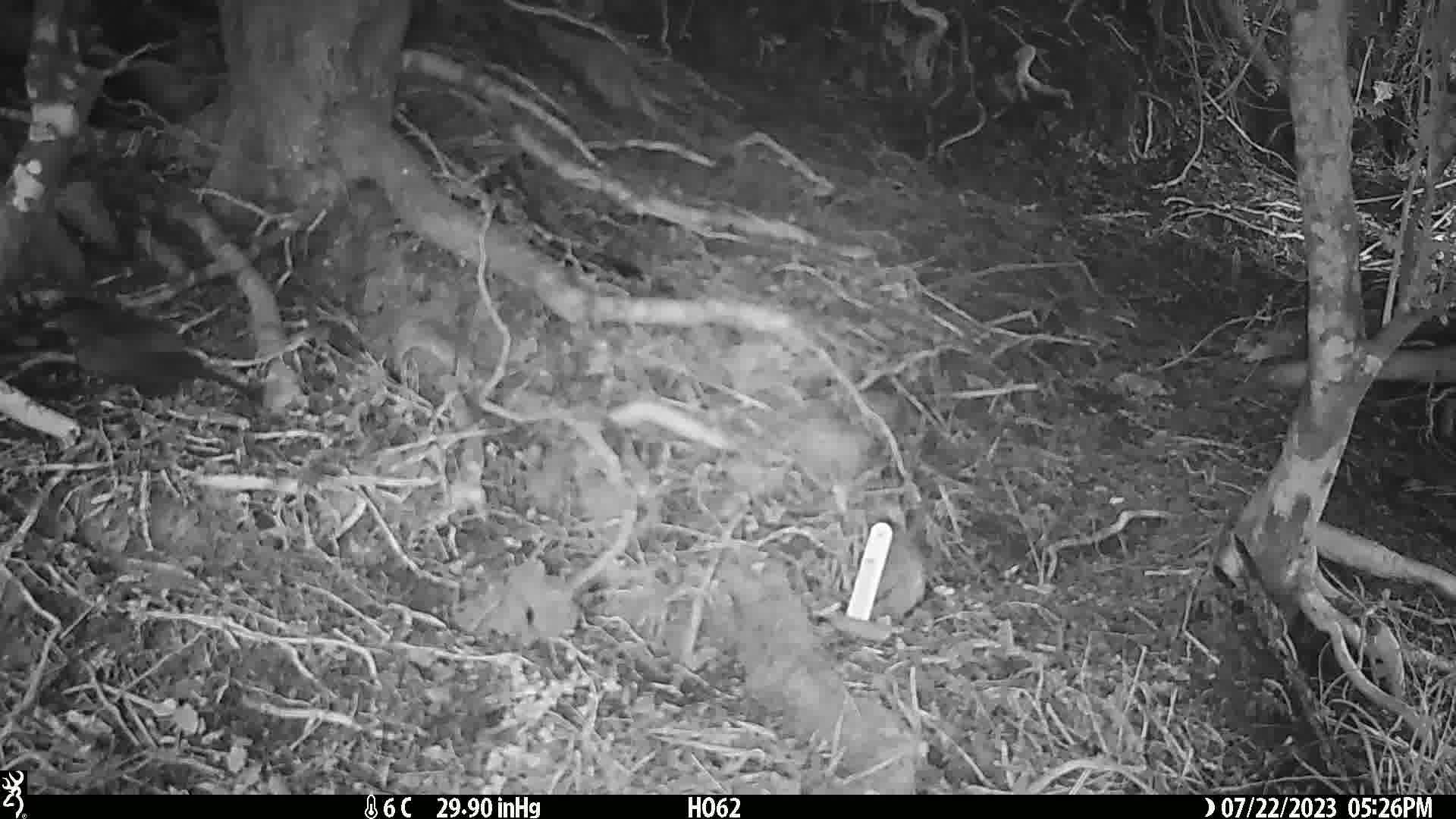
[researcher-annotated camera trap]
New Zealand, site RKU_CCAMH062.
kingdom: Animalia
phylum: Chordata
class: Aves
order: Passeriformes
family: Turdidae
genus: Turdus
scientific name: Turdus merula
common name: eurasian blackbird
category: blackbird